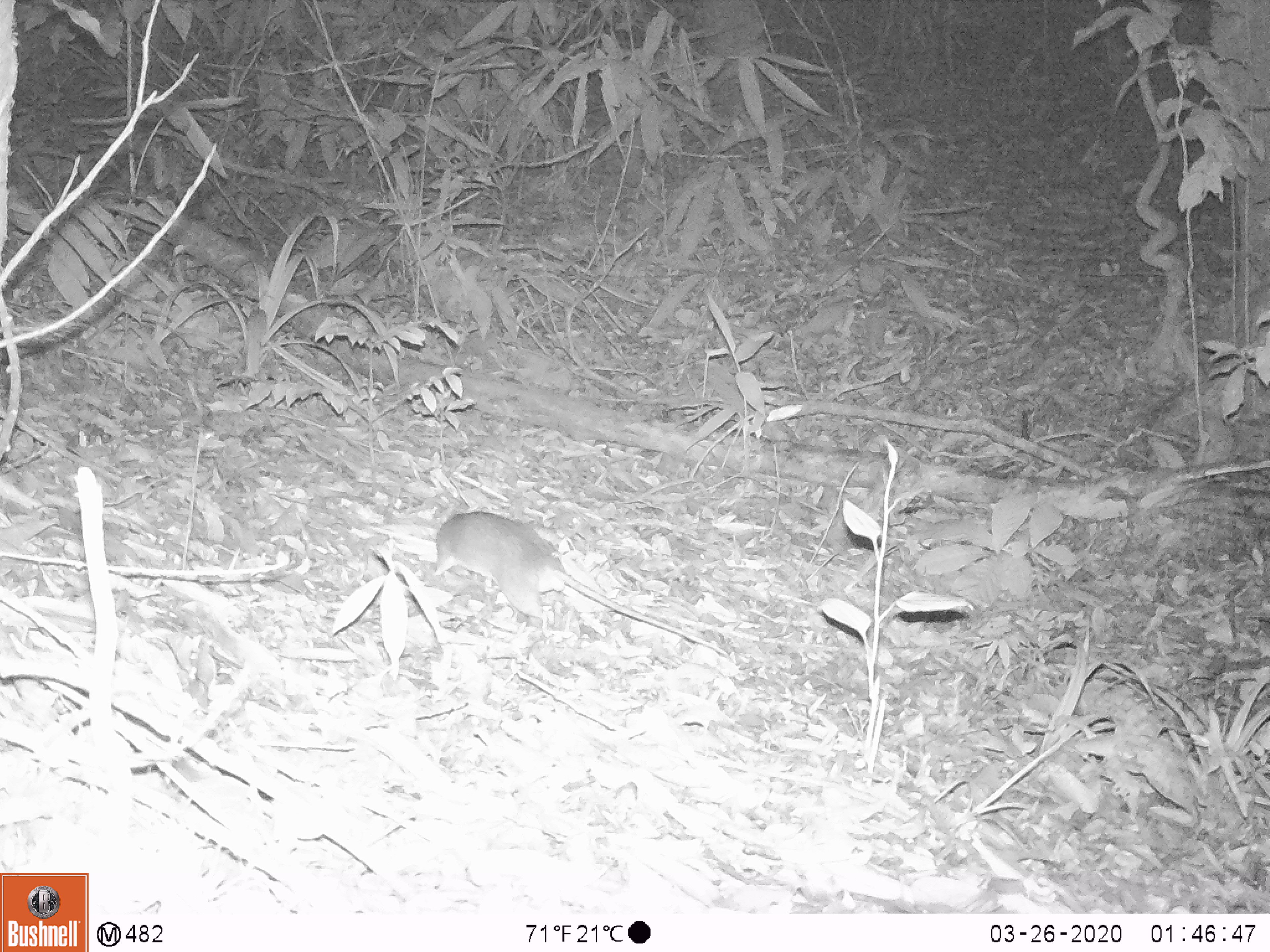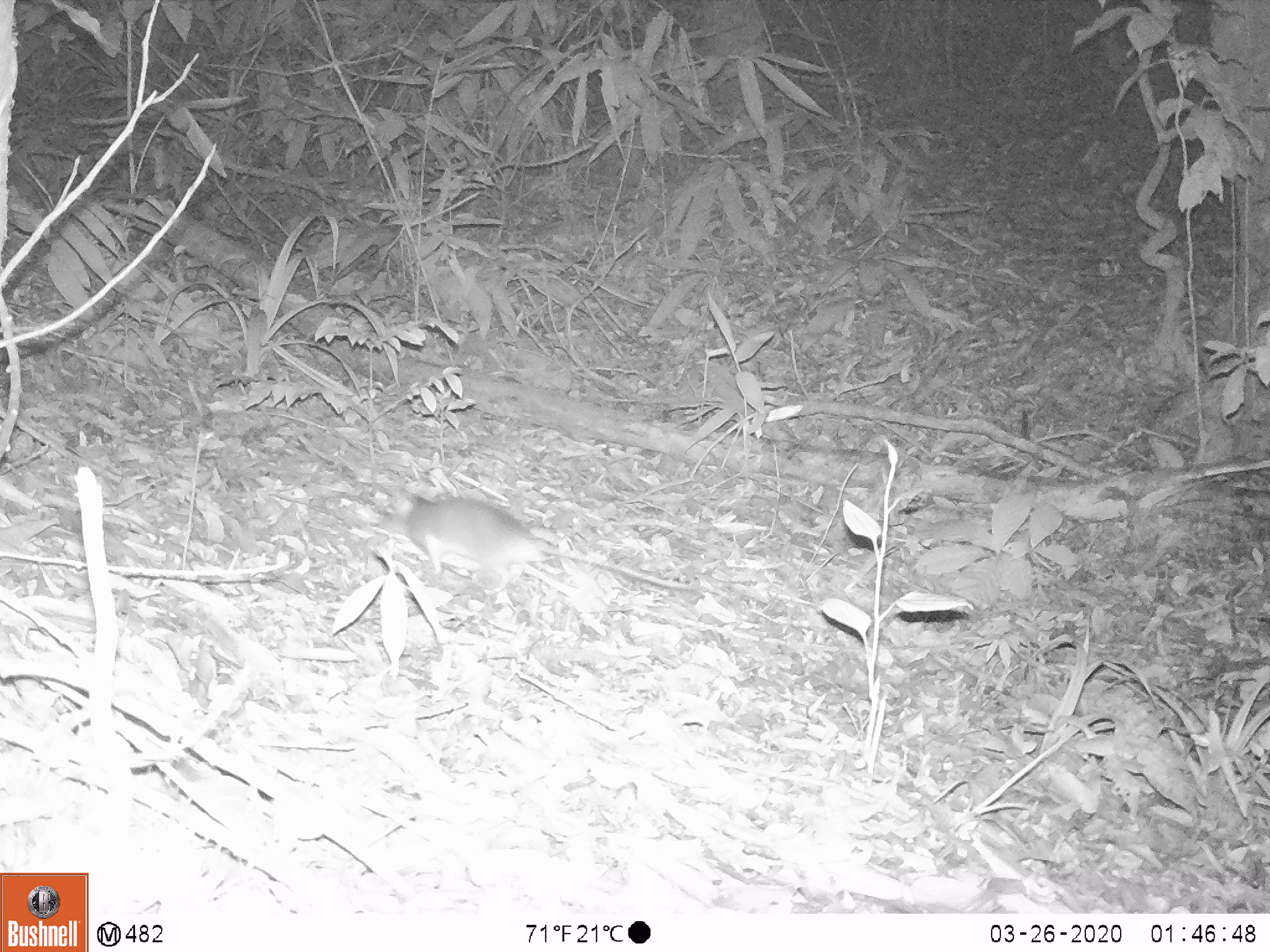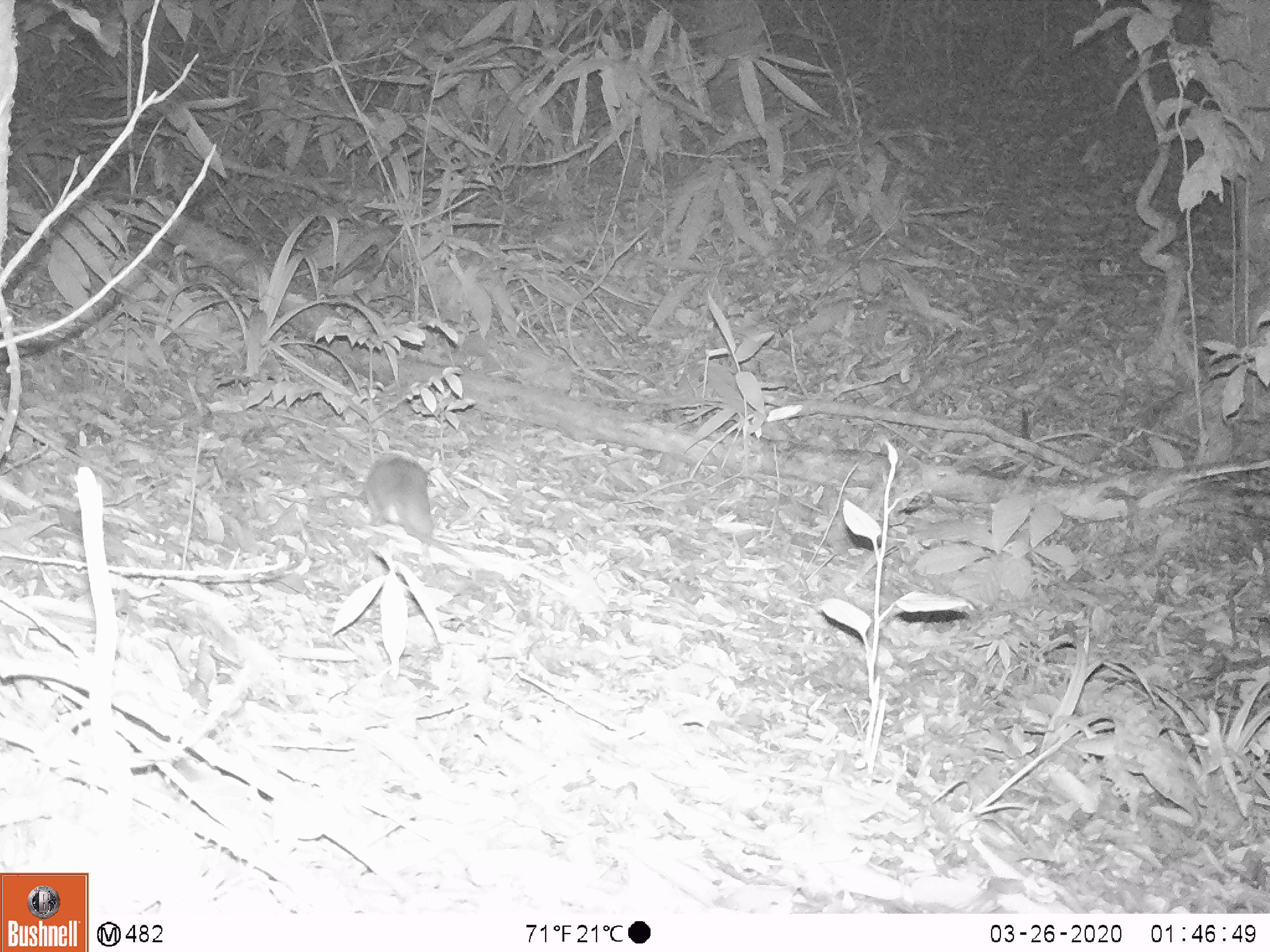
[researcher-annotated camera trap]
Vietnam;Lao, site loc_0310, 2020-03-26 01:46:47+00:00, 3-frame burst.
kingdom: Animalia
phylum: Chordata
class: Mammalia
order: Rodentia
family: Muridae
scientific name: Muridae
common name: old-world mice and rats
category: unidentified murid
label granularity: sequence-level